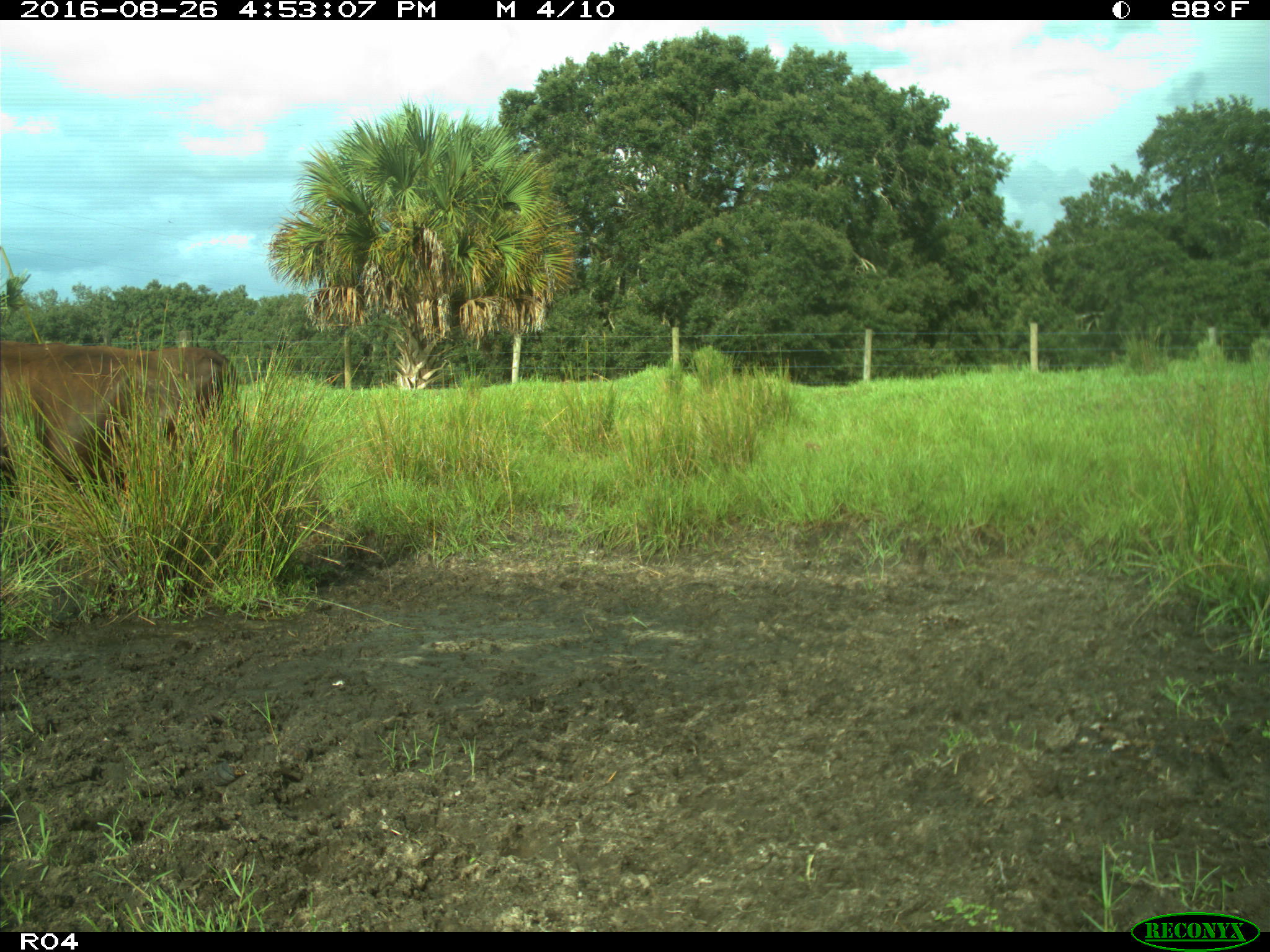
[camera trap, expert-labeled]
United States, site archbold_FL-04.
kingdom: Animalia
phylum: Chordata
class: Mammalia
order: Artiodactyla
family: Bovidae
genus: Bos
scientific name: Bos taurus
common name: domestic cow